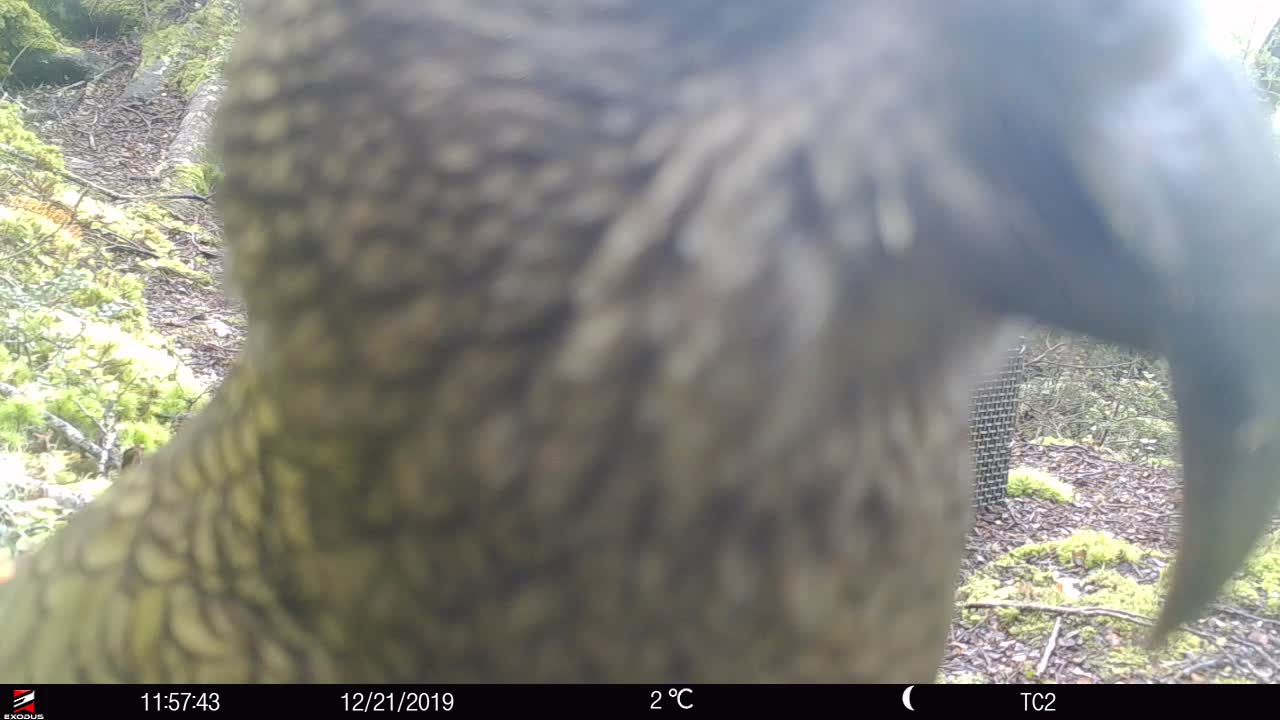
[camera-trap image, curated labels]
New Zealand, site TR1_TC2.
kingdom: Animalia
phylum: Chordata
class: Aves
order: Psittaciformes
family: Strigopidae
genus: Nestor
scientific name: Nestor notabilis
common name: kea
Kea (Nestor notabilis).